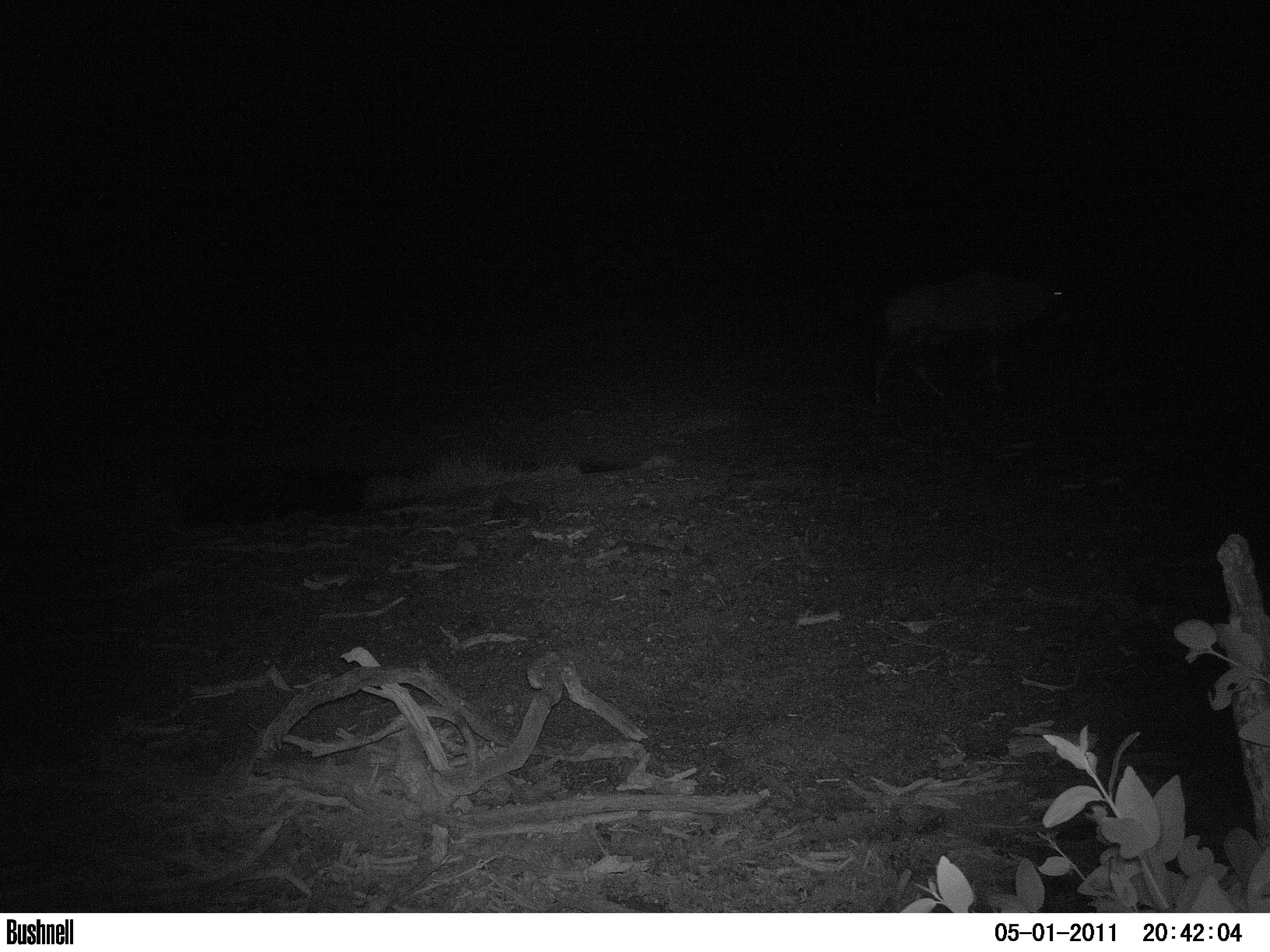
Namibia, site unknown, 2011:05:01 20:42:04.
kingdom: Animalia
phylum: Chordata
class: Mammalia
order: Artiodactyla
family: Bovidae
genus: Oryx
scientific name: Oryx gazella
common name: gemsbok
Oryx gazella (gemsbok).